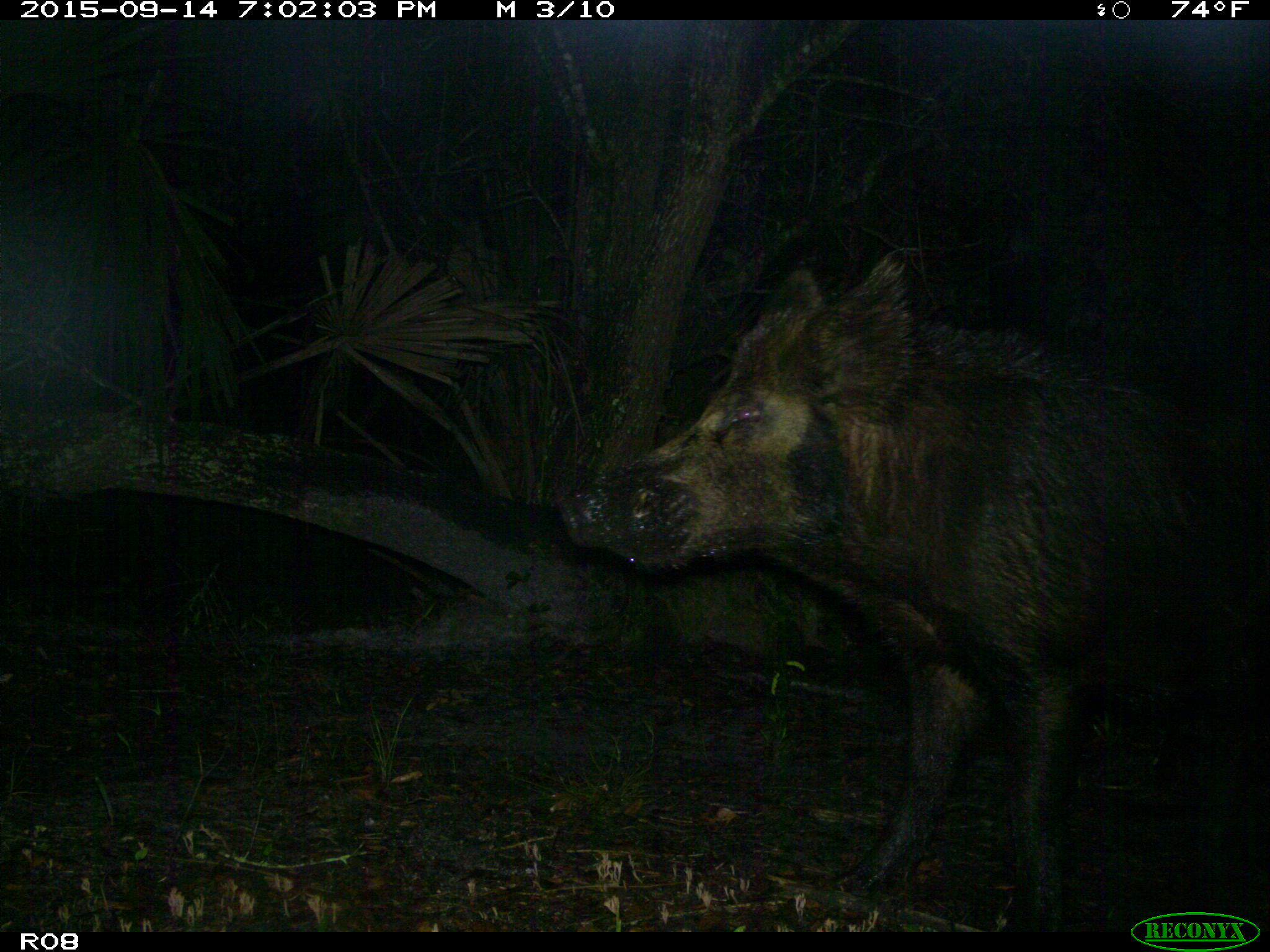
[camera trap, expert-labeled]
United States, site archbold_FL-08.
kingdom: Animalia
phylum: Chordata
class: Mammalia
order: Artiodactyla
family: Suidae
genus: Sus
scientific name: Sus scrofa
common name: wild boar